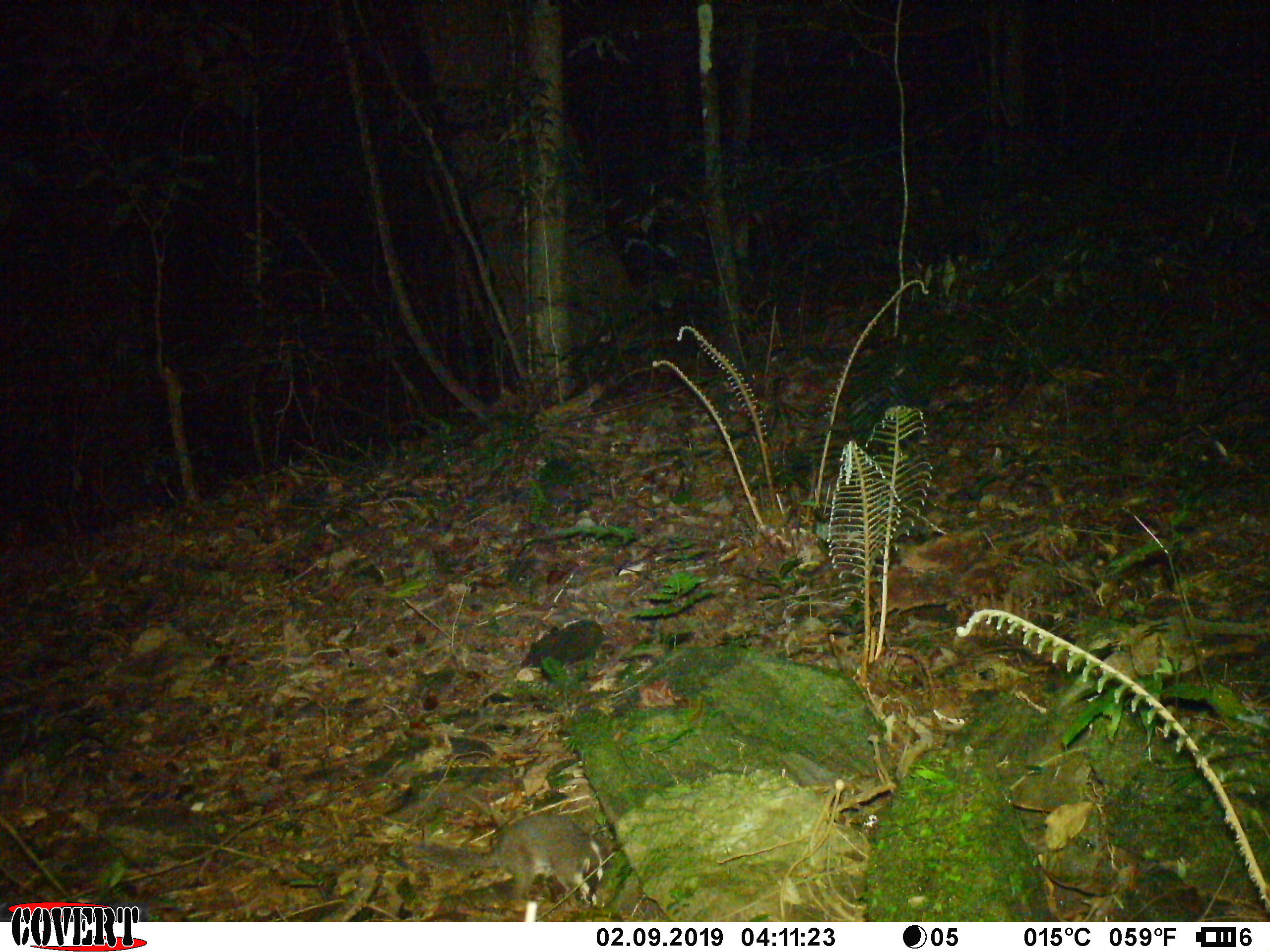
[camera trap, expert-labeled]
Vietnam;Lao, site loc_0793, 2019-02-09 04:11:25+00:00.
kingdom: Animalia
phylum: Chordata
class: Mammalia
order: Carnivora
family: Mustelidae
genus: Melogale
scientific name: Melogale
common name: ferret badger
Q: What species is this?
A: Ferret badger (Melogale).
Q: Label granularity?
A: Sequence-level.